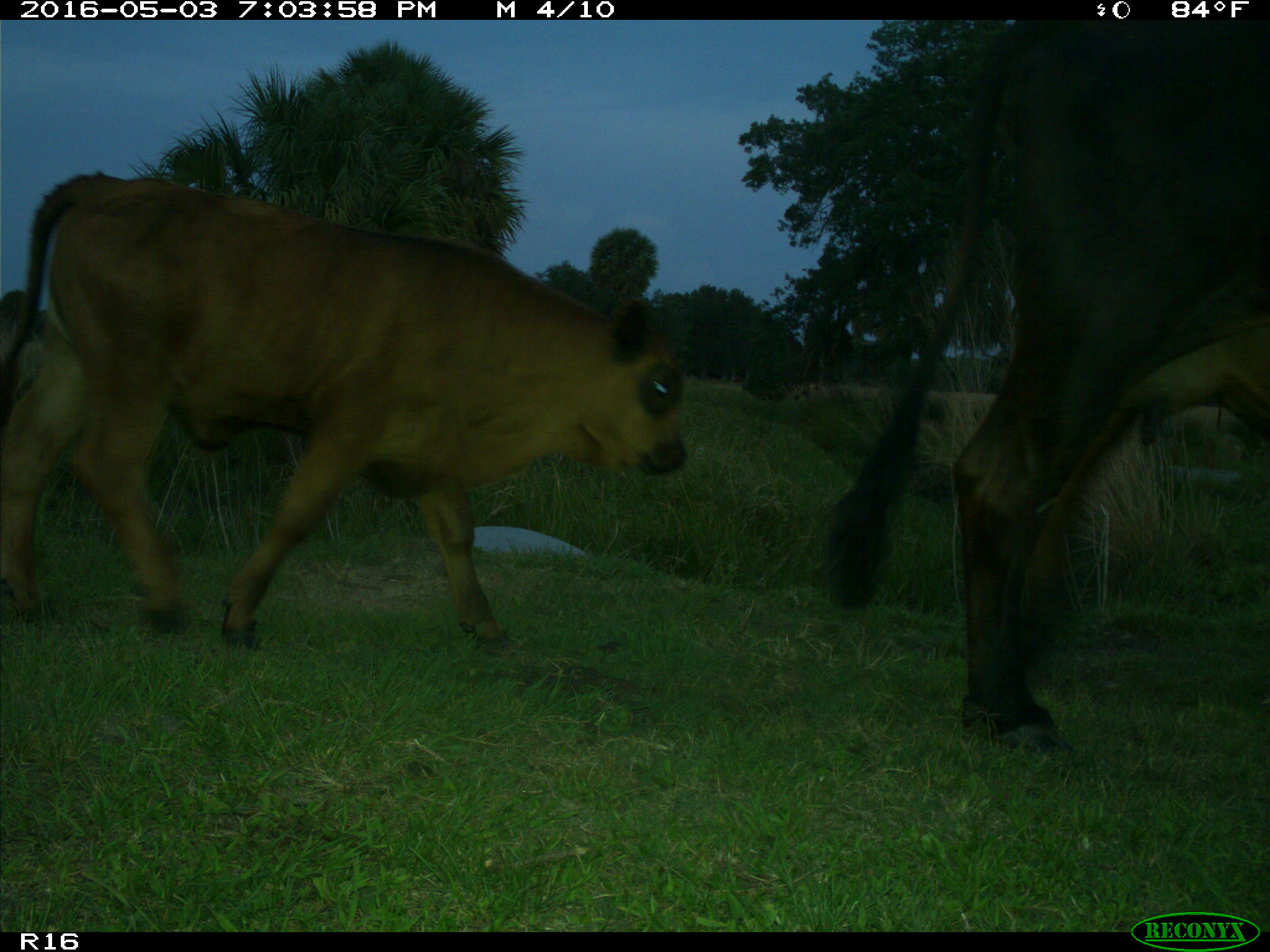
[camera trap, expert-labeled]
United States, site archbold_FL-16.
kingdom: Animalia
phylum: Chordata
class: Mammalia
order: Artiodactyla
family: Bovidae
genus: Bos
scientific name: Bos taurus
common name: domestic cow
Bos taurus (domestic cow).